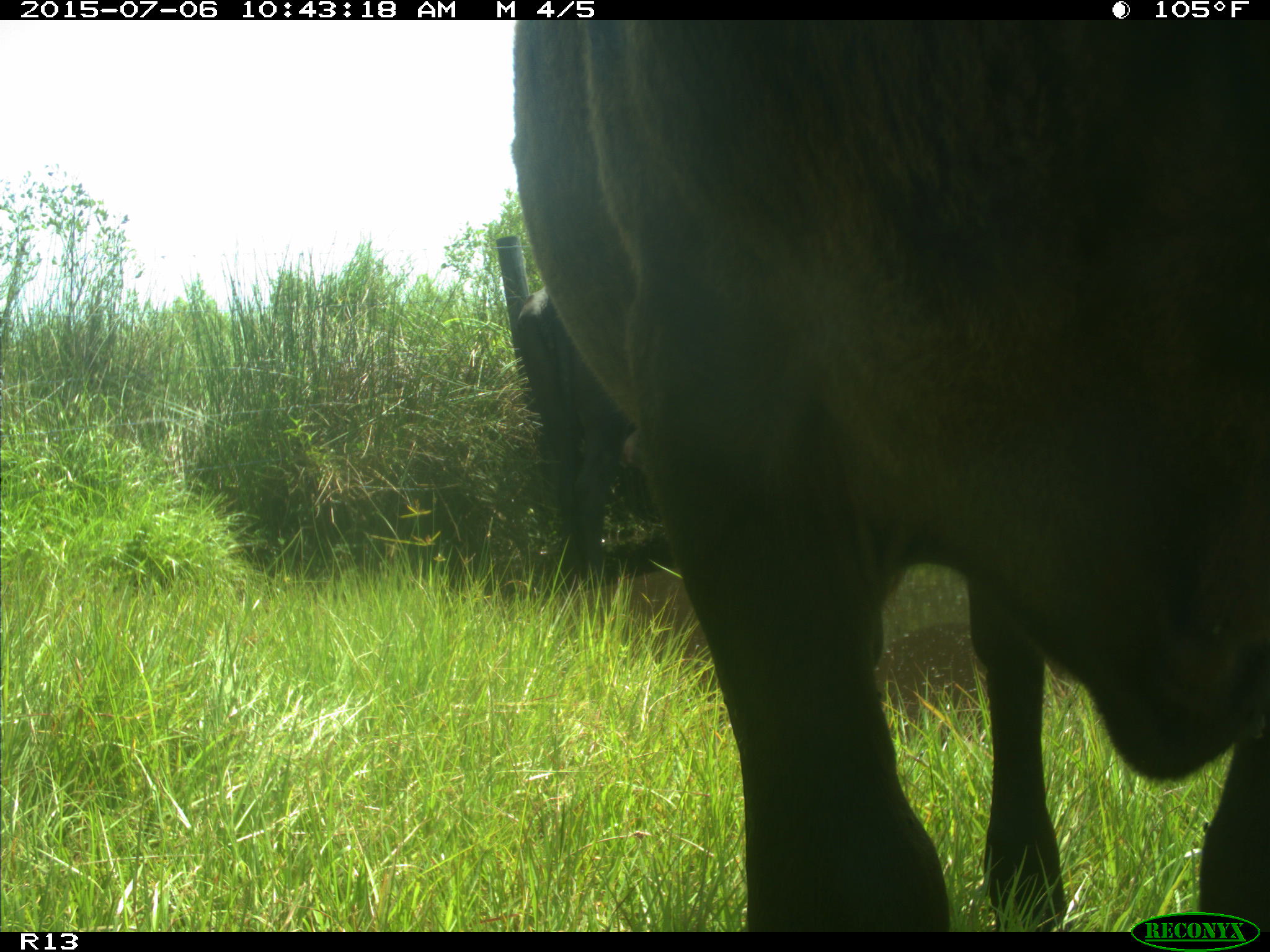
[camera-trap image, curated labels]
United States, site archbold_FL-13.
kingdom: Animalia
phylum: Chordata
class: Mammalia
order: Artiodactyla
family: Bovidae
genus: Bos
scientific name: Bos taurus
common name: domestic cow